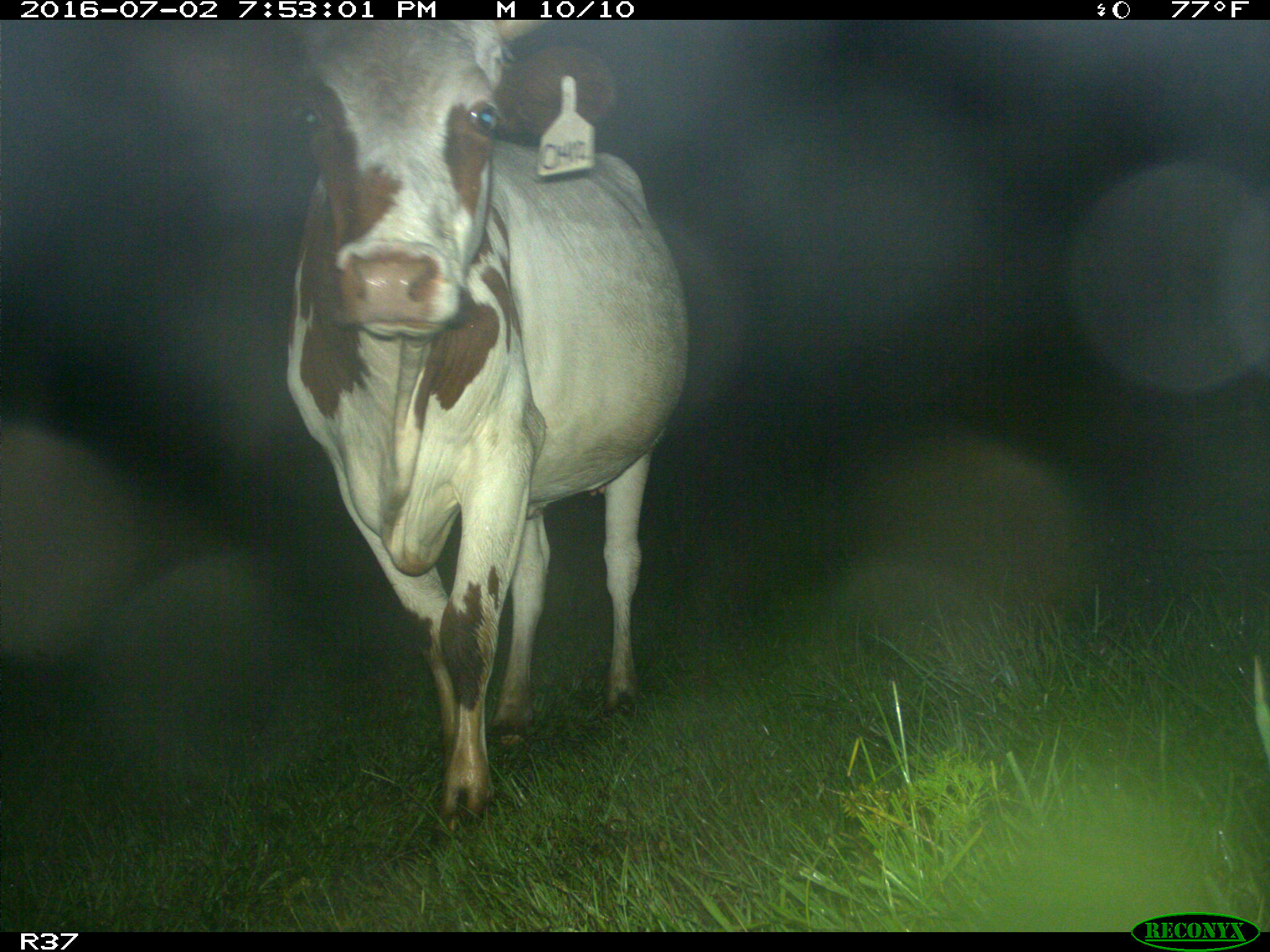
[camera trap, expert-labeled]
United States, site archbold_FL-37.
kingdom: Animalia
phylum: Chordata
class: Mammalia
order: Artiodactyla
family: Bovidae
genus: Bos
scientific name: Bos taurus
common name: domestic cow